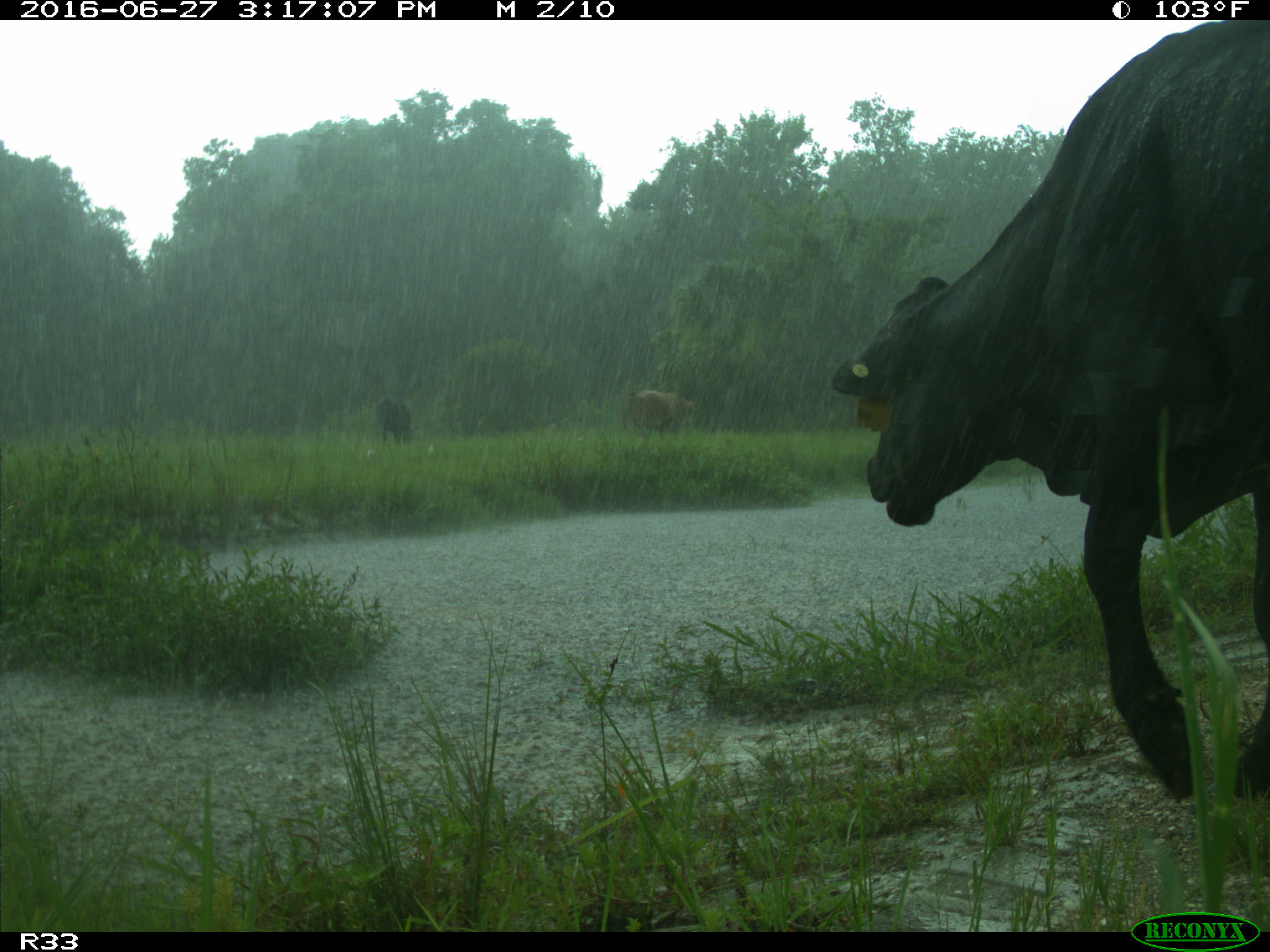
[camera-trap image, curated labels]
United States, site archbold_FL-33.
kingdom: Animalia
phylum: Chordata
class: Mammalia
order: Artiodactyla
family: Bovidae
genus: Bos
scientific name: Bos taurus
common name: domestic cow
Bos taurus (domestic cow).